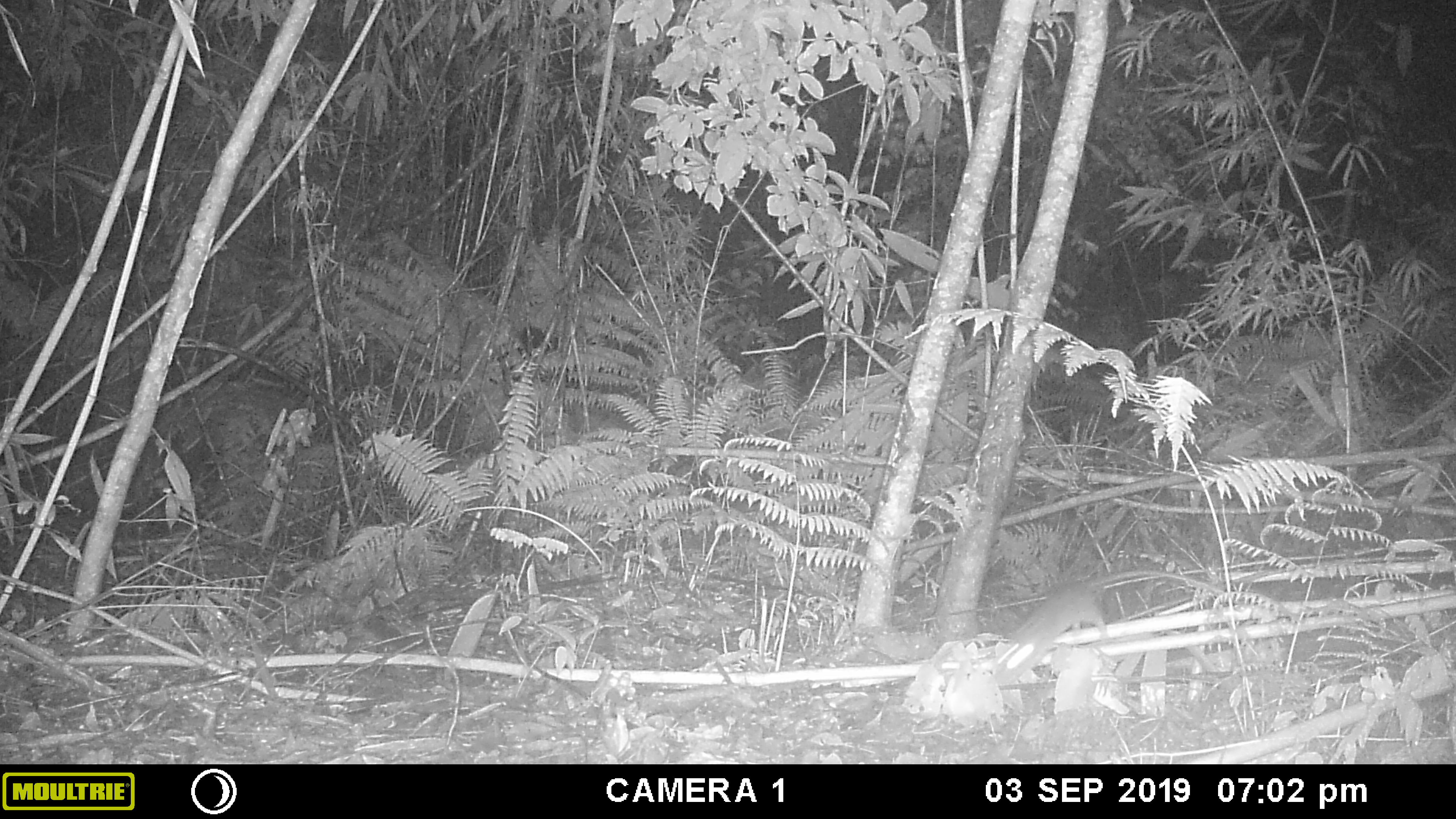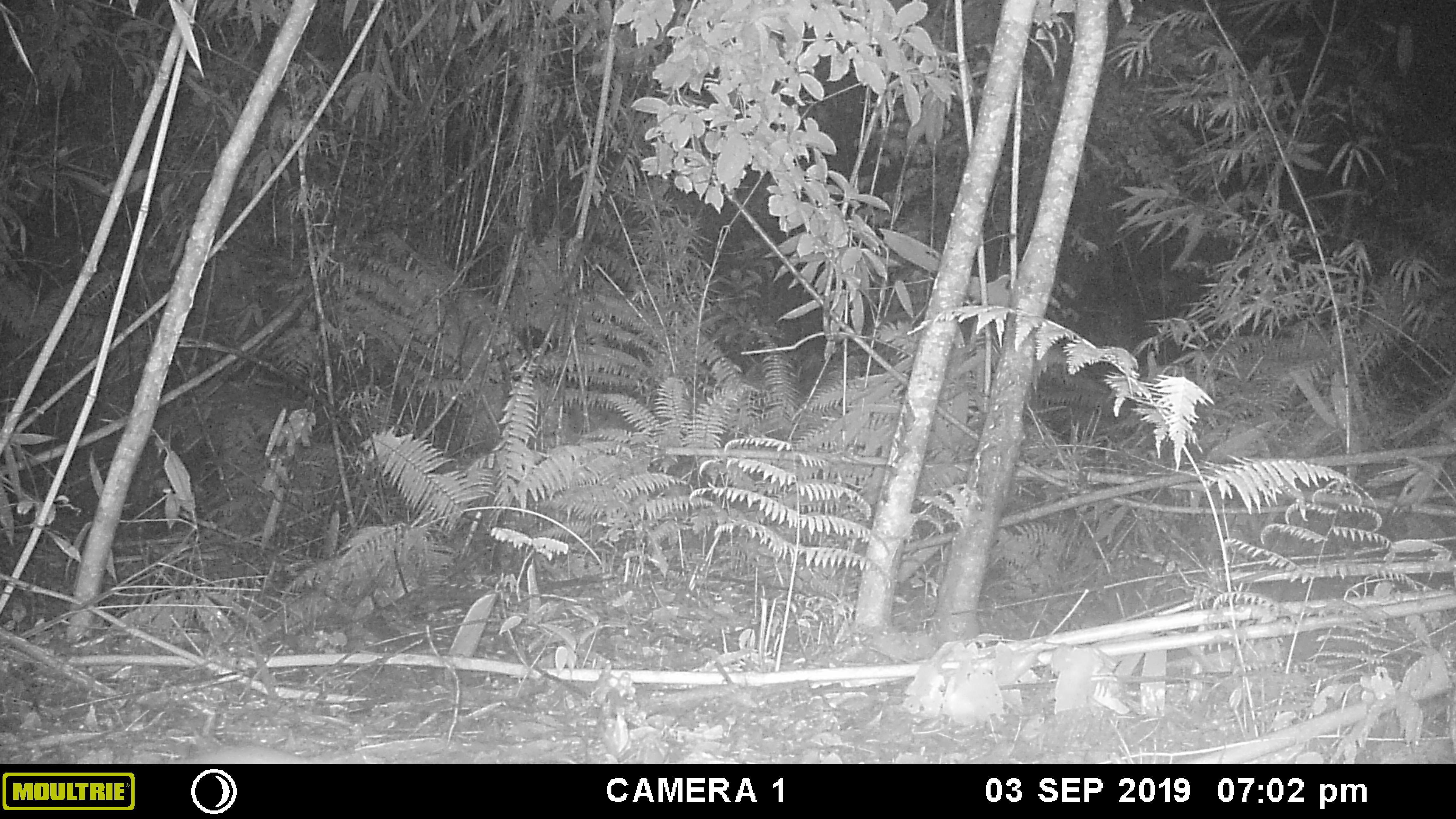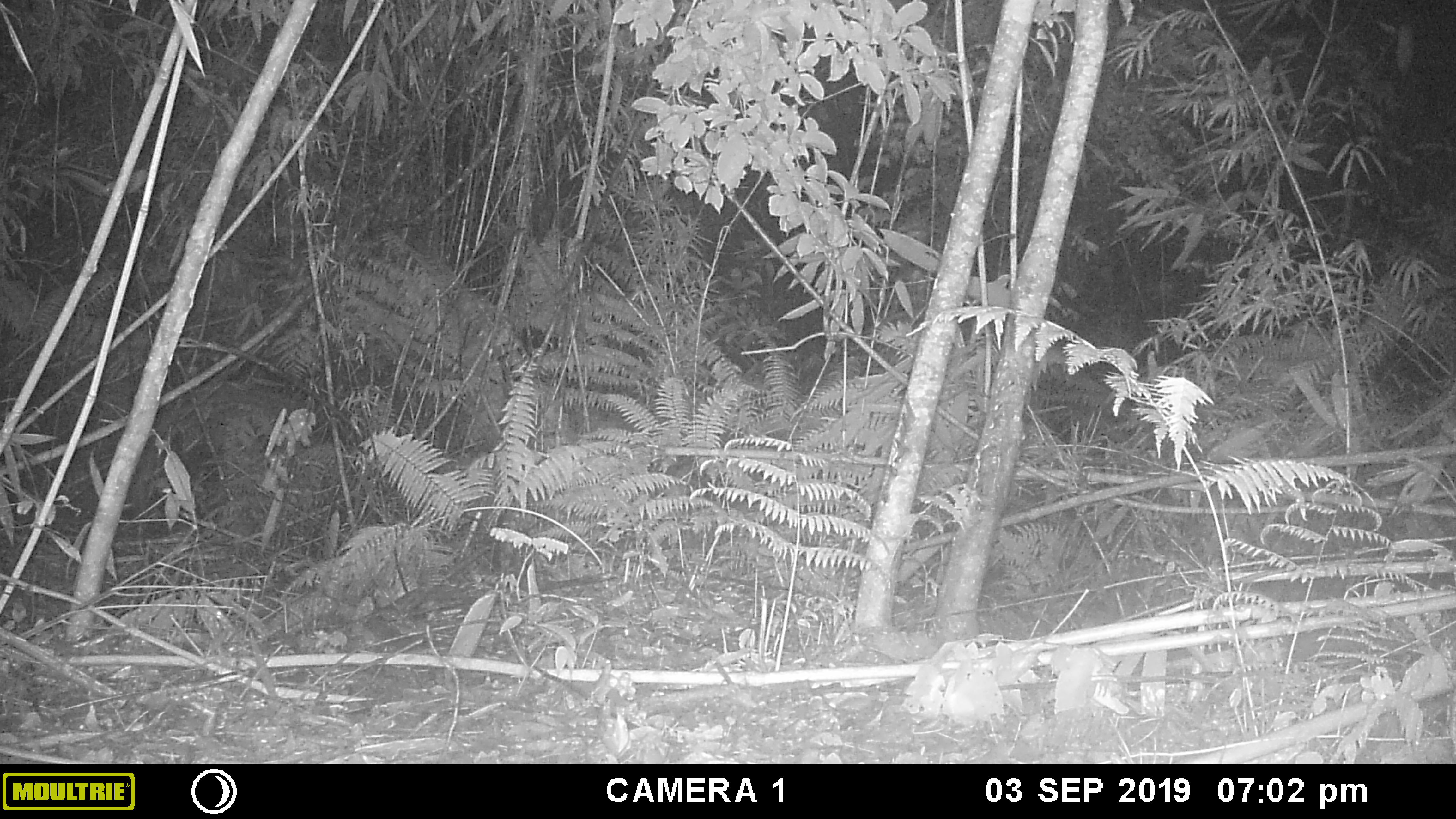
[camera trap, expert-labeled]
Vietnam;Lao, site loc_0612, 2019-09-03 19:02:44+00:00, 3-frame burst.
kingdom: Animalia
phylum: Chordata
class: Mammalia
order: Rodentia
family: Muridae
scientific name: Muridae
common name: old-world mice and rats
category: unidentified murid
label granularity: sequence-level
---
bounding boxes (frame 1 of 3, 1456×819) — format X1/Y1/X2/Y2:
unidentified murid: 993/568/1225/689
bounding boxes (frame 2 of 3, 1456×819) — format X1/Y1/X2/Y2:
unidentified murid: 194/744/347/764